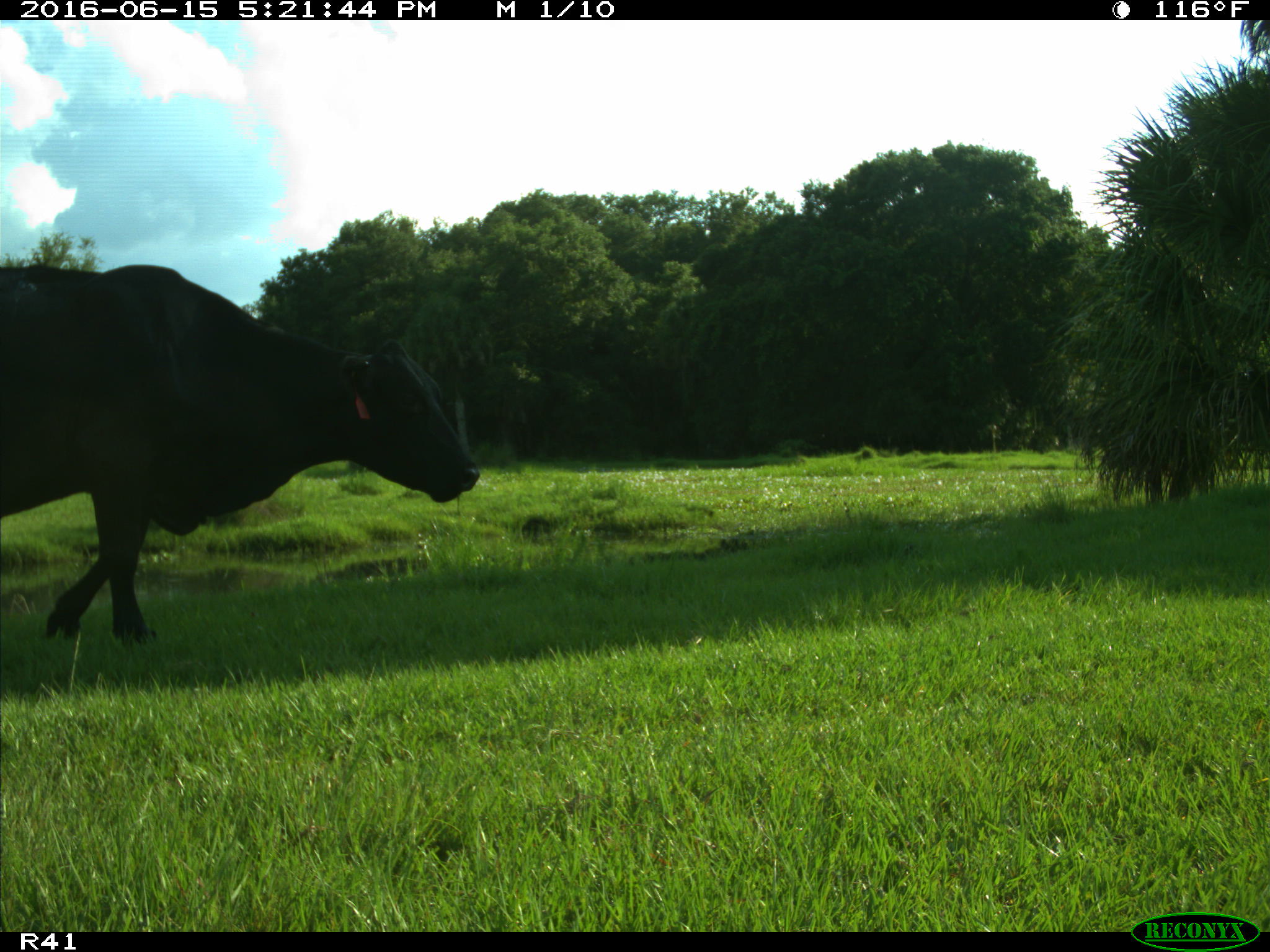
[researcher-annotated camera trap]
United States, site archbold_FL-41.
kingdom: Animalia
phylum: Chordata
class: Mammalia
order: Artiodactyla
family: Bovidae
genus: Bos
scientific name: Bos taurus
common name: domestic cow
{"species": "Bos taurus (domestic cow)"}